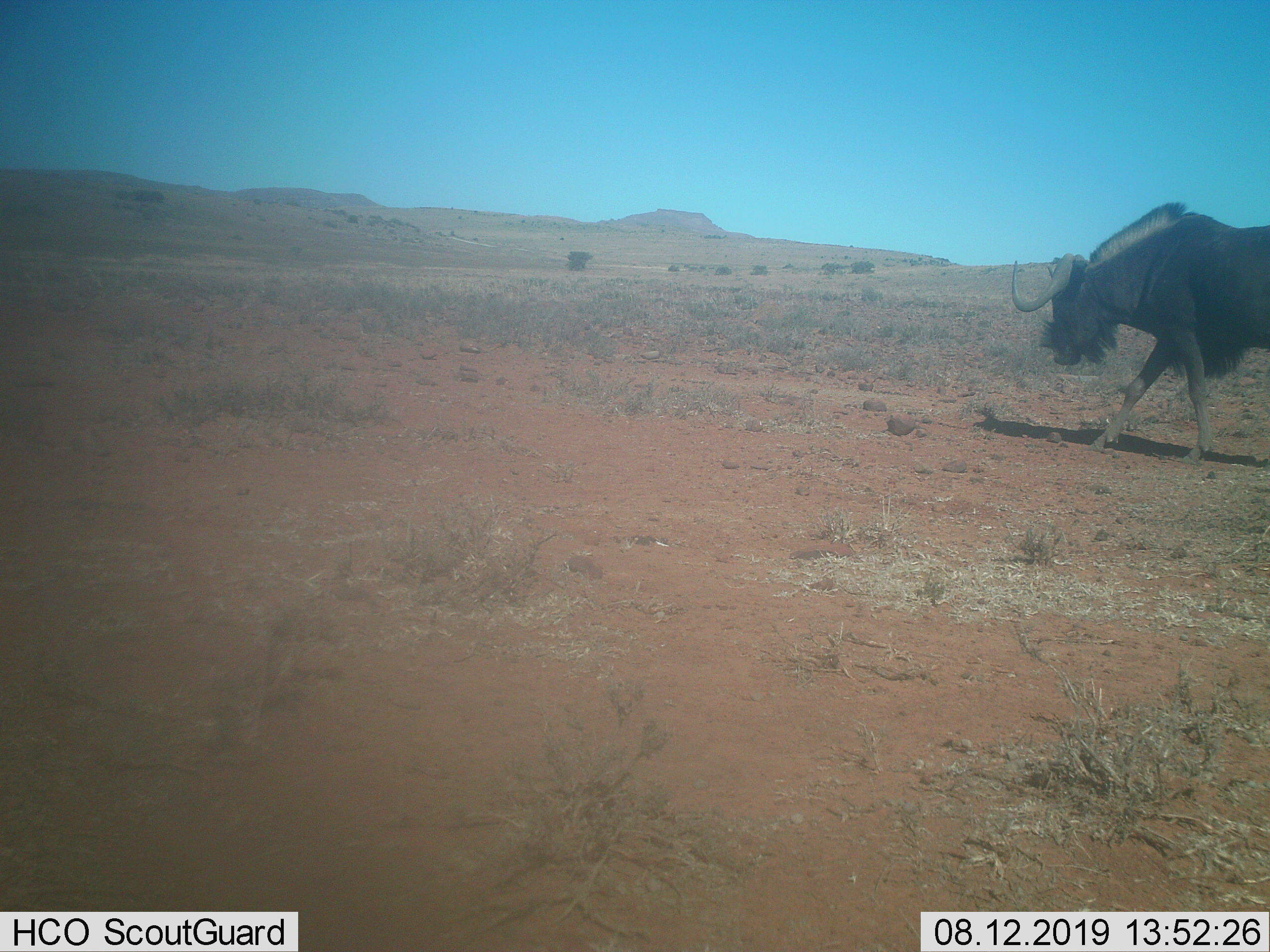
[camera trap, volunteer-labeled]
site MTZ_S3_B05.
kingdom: Animalia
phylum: Chordata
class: Mammalia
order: Artiodactyla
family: Bovidae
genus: Connochaetes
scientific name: Connochaetes gnou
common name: black wildebeest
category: wildebeestblack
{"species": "wildebeestblack (black wildebeest) (Connochaetes gnou)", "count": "1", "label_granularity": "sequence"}